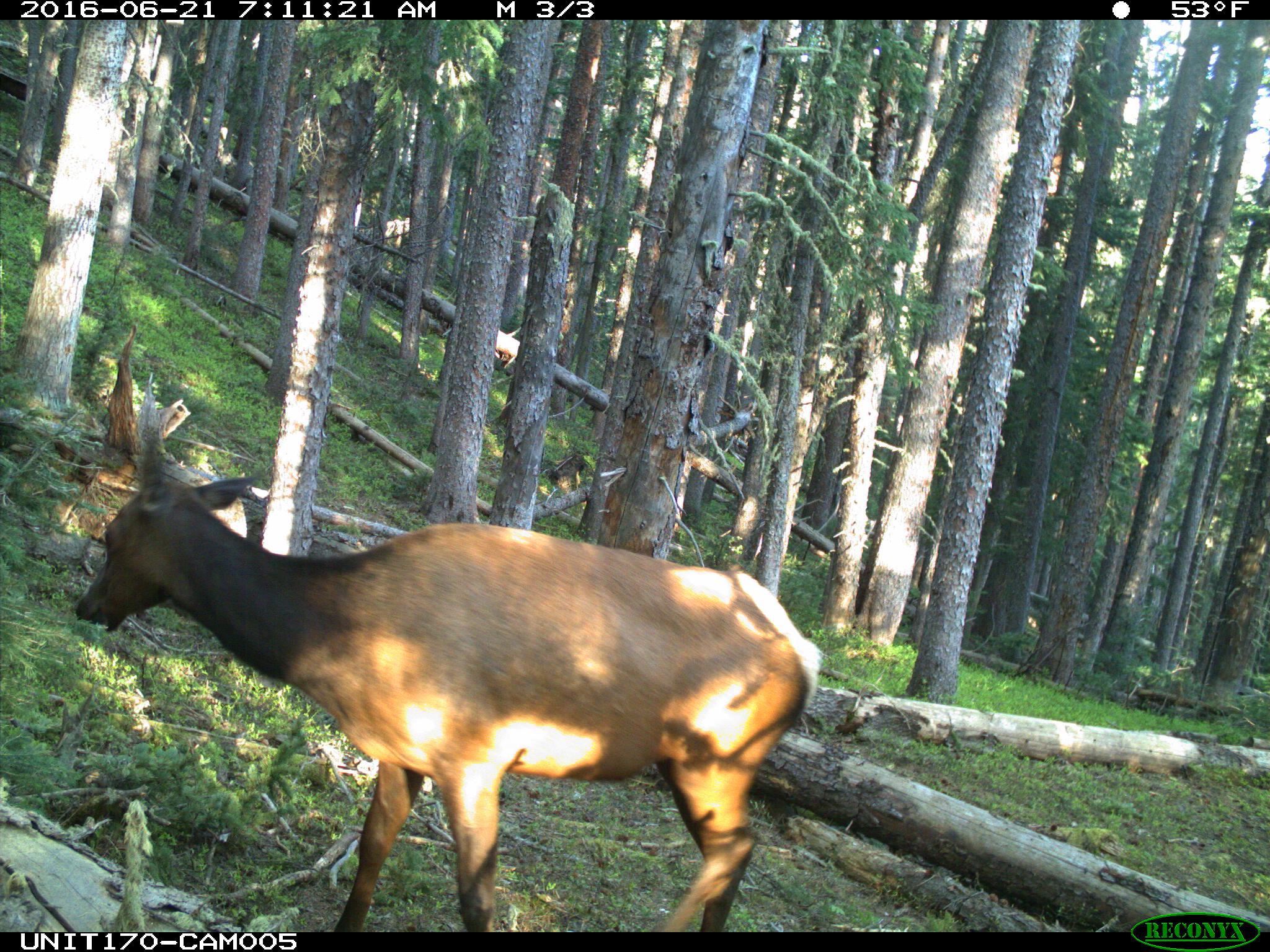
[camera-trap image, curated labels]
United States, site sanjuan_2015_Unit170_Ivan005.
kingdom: Animalia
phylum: Chordata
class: Mammalia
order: Artiodactyla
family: Cervidae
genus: Cervus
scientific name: Cervus elaphus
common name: red deer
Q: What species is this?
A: Cervus elaphus (red deer).